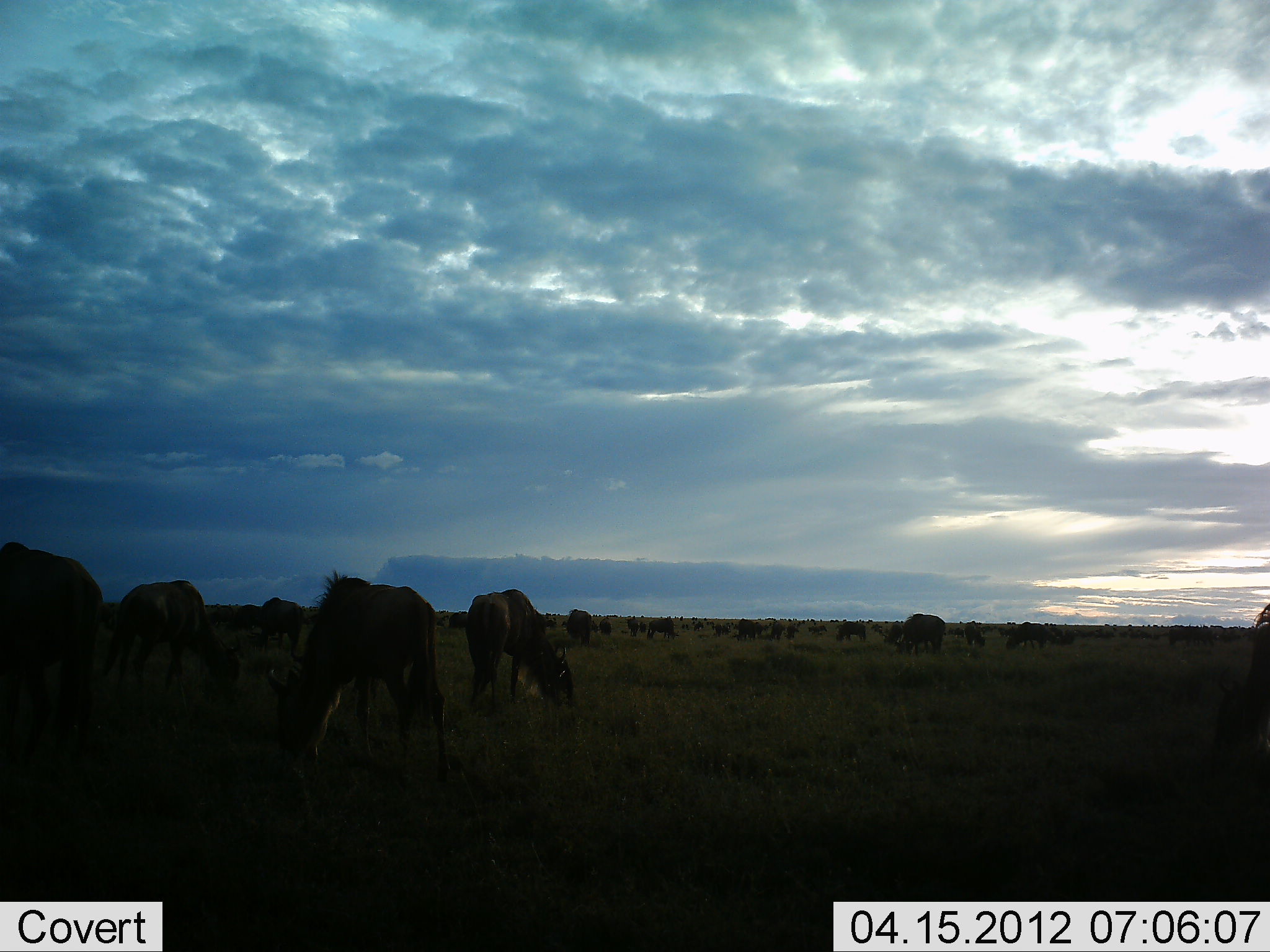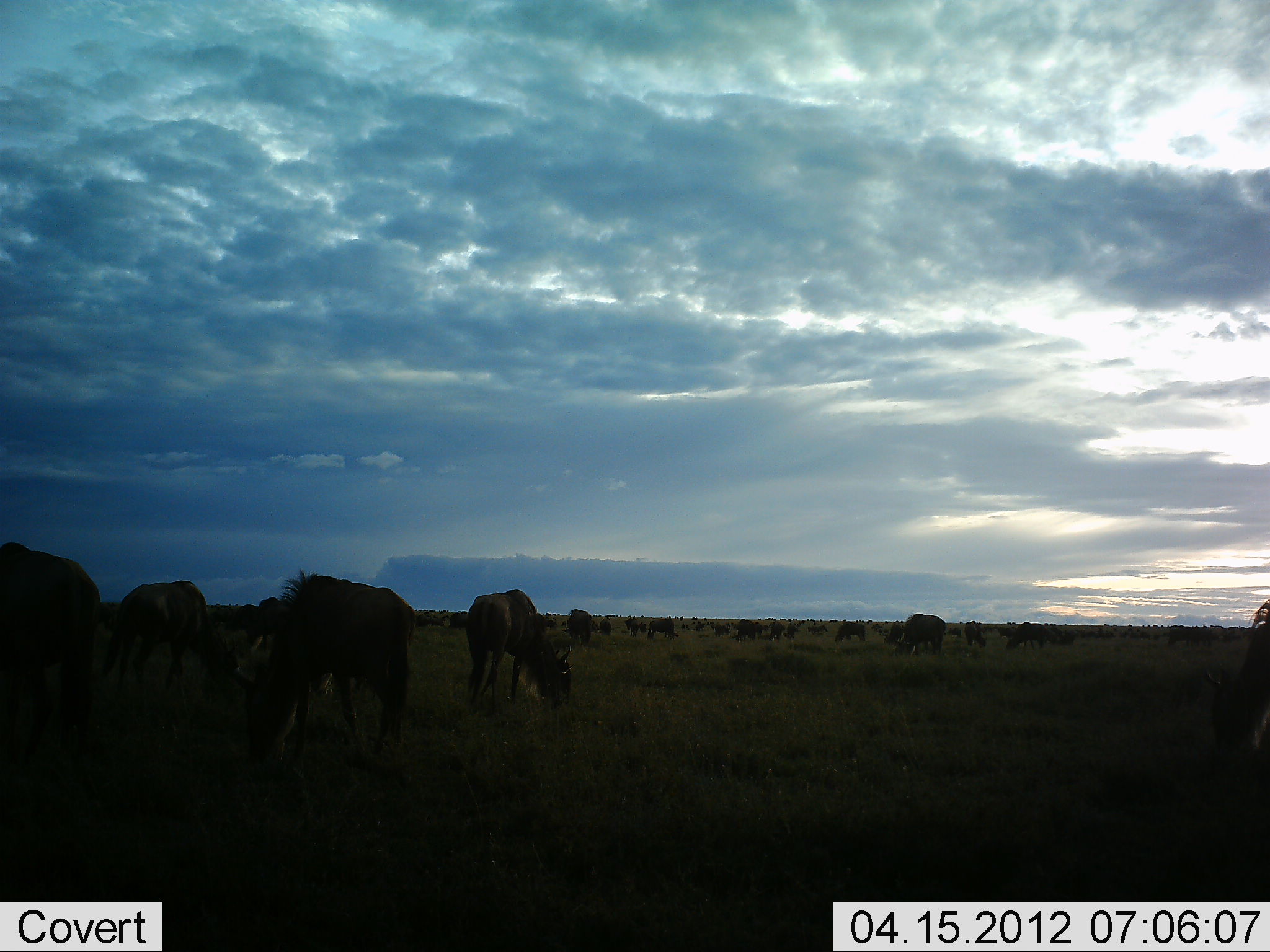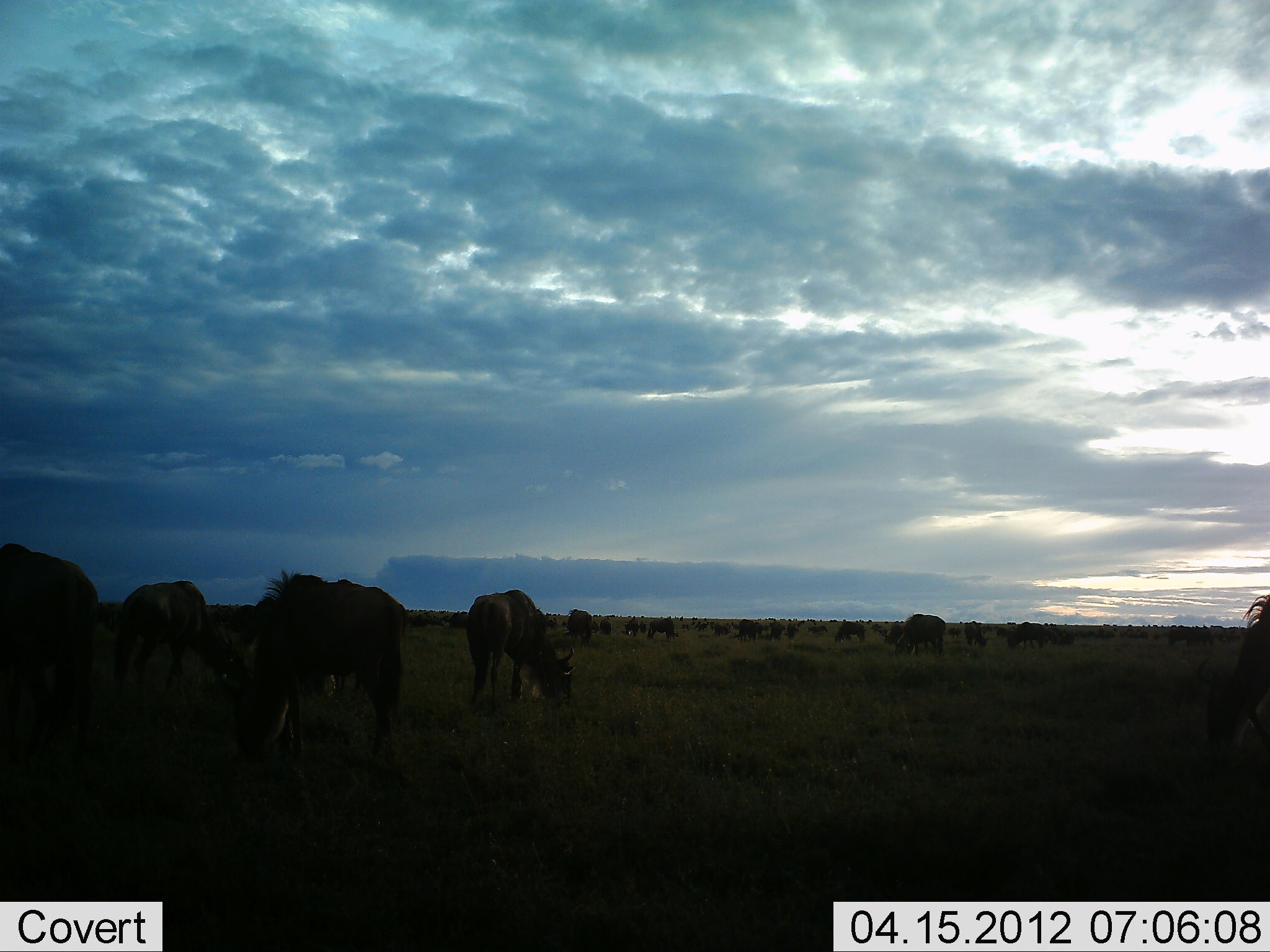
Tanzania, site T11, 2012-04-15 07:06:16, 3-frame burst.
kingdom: Animalia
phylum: Chordata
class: Mammalia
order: Artiodactyla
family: Bovidae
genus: Connochaetes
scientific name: Connochaetes taurinus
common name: blue wildebeest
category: wildebeest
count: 11-50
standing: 50%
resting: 0%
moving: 17%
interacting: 6%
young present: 11%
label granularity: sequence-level